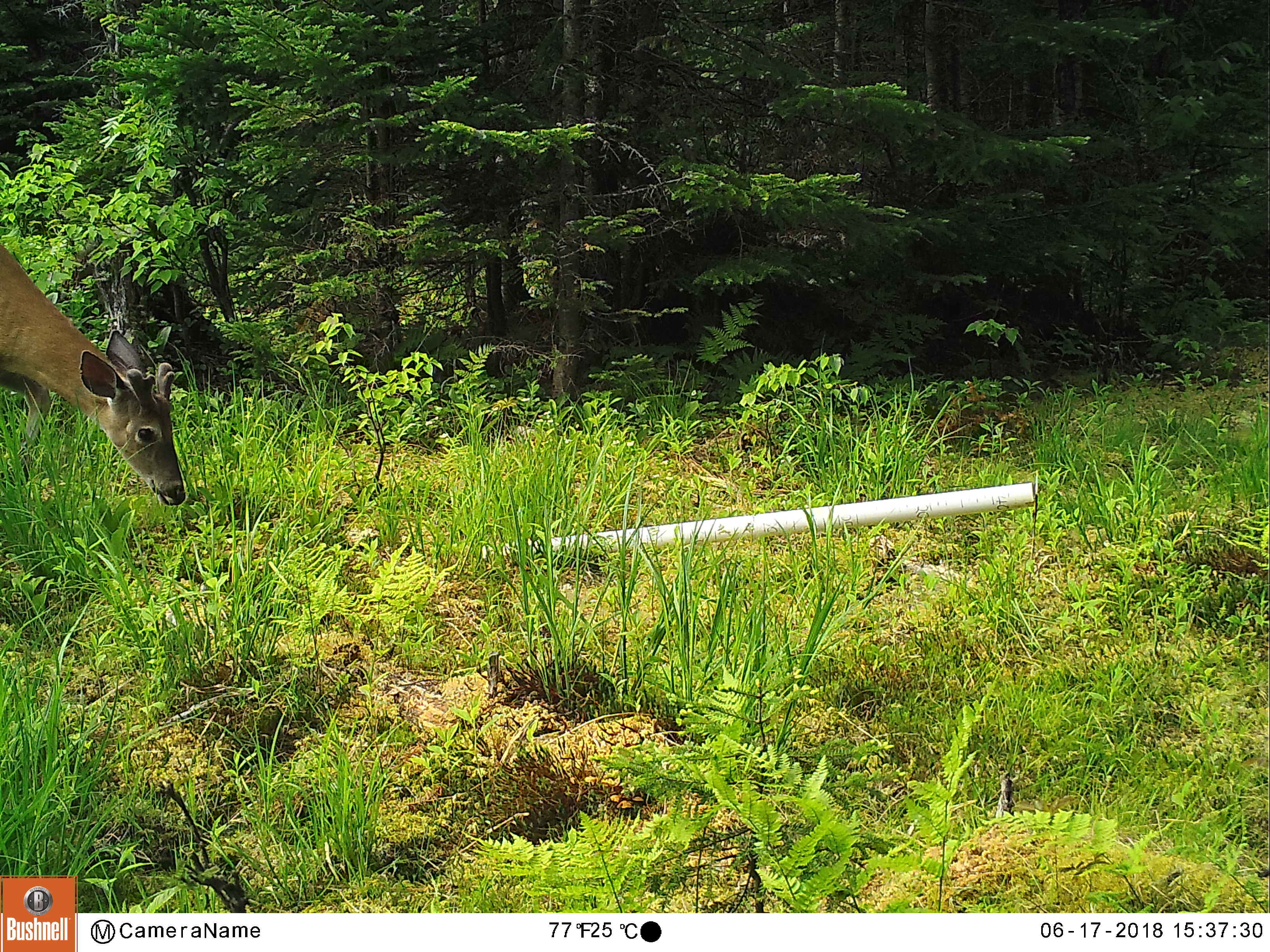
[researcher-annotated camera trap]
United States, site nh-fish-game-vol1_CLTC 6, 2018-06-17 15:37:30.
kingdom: Animalia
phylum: Chordata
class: Mammalia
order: Artiodactyla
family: Cervidae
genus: Odocoileus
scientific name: Odocoileus virginianus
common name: white-tailed deer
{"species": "white-tailed deer (Odocoileus virginianus)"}